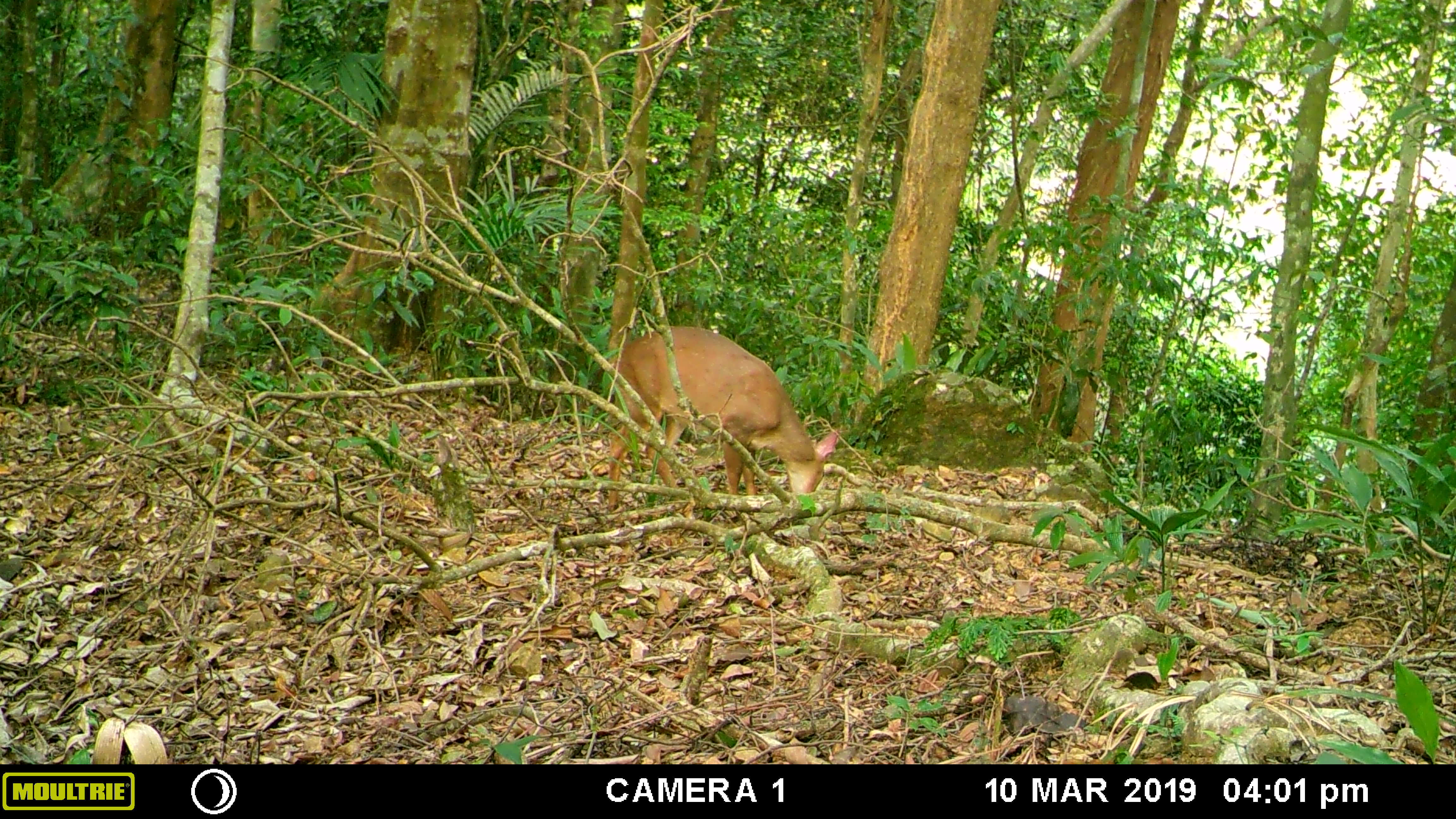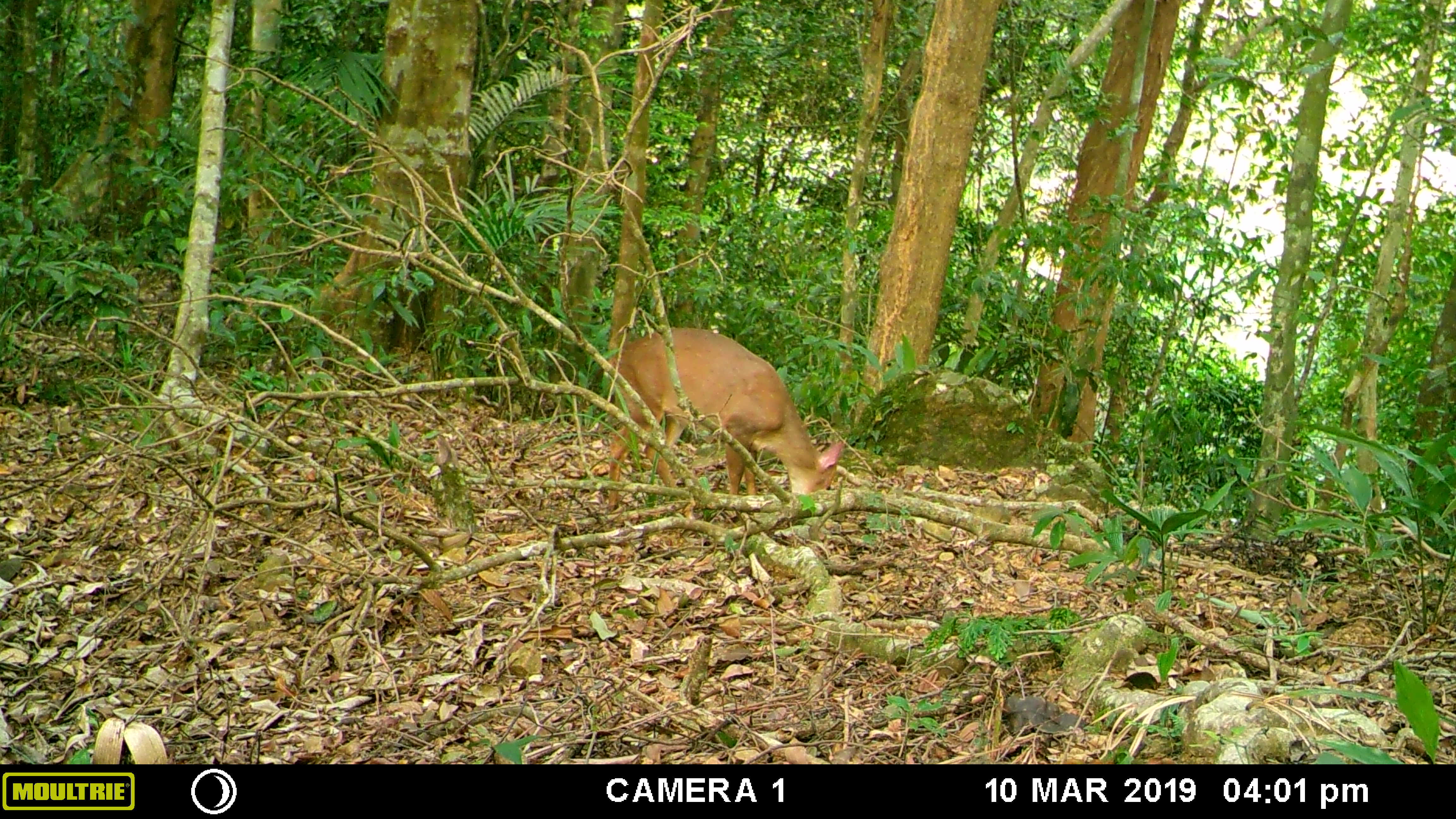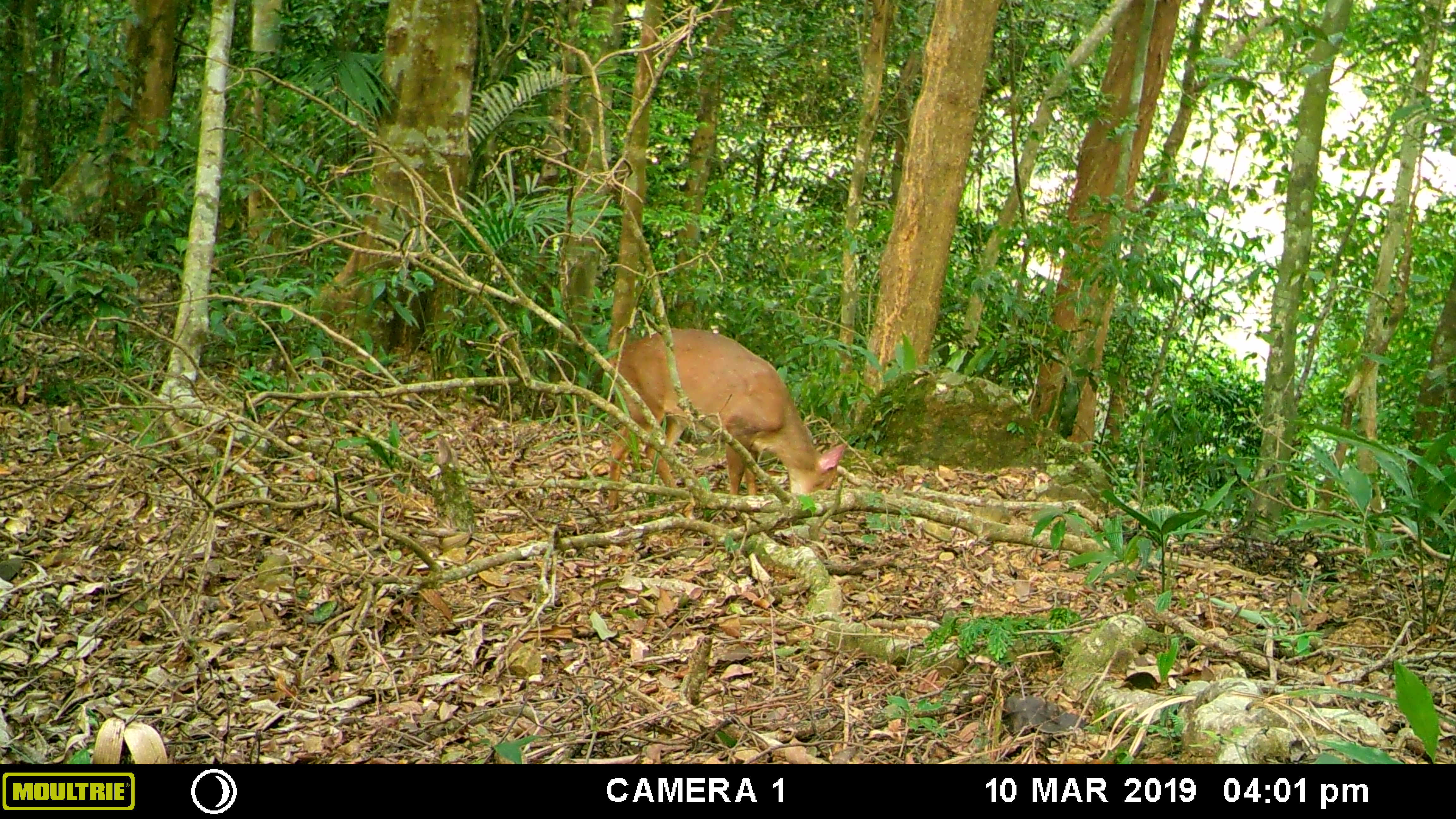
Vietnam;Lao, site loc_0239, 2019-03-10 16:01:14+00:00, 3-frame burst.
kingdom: Animalia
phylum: Chordata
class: Mammalia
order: Artiodactyla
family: Cervidae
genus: Muntiacus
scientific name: Muntiacus vuquangensis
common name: large-antlered muntjac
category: large antlered muntjac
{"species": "large antlered muntjac (large-antlered muntjac) (Muntiacus vuquangensis)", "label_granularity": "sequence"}